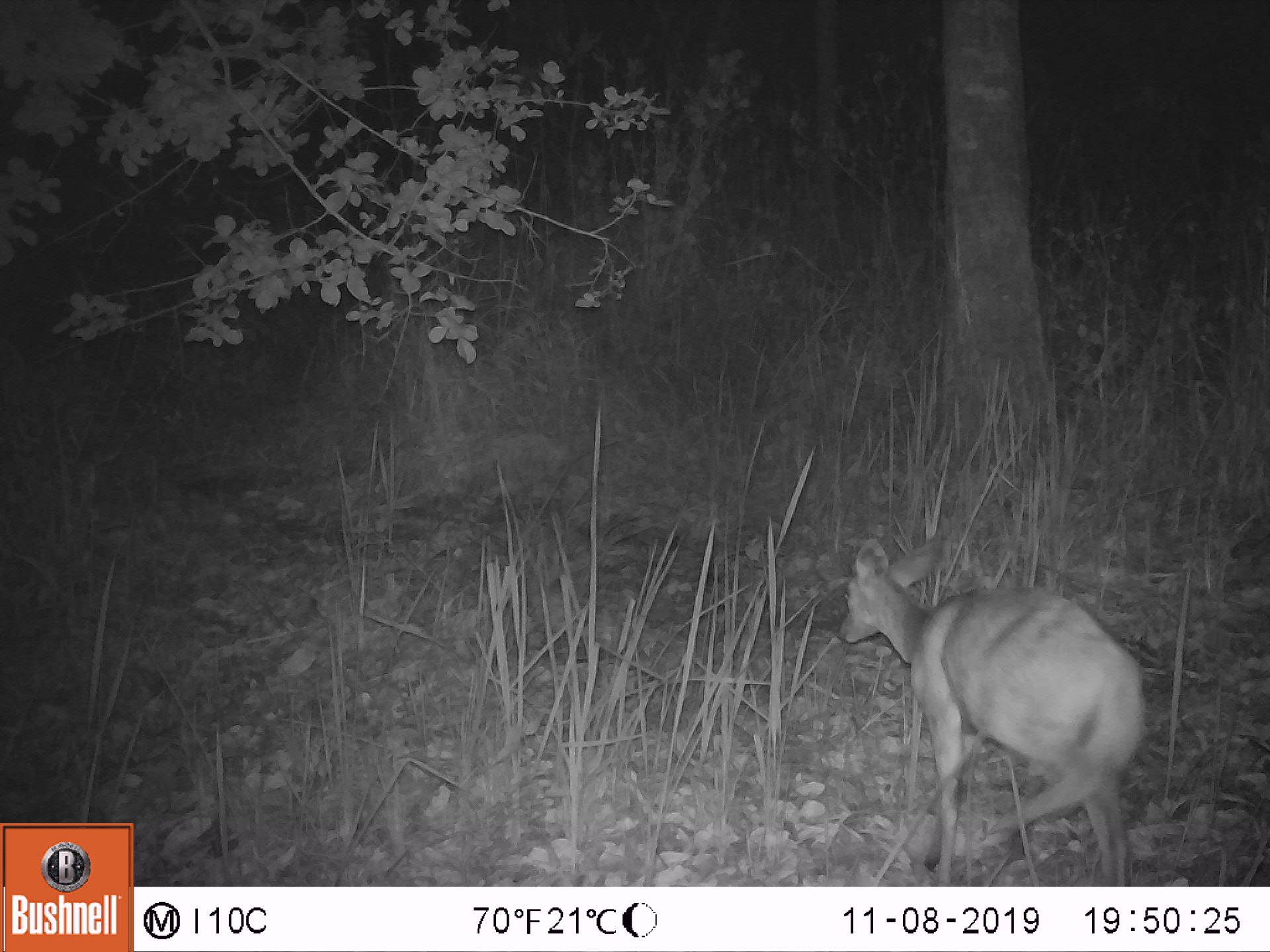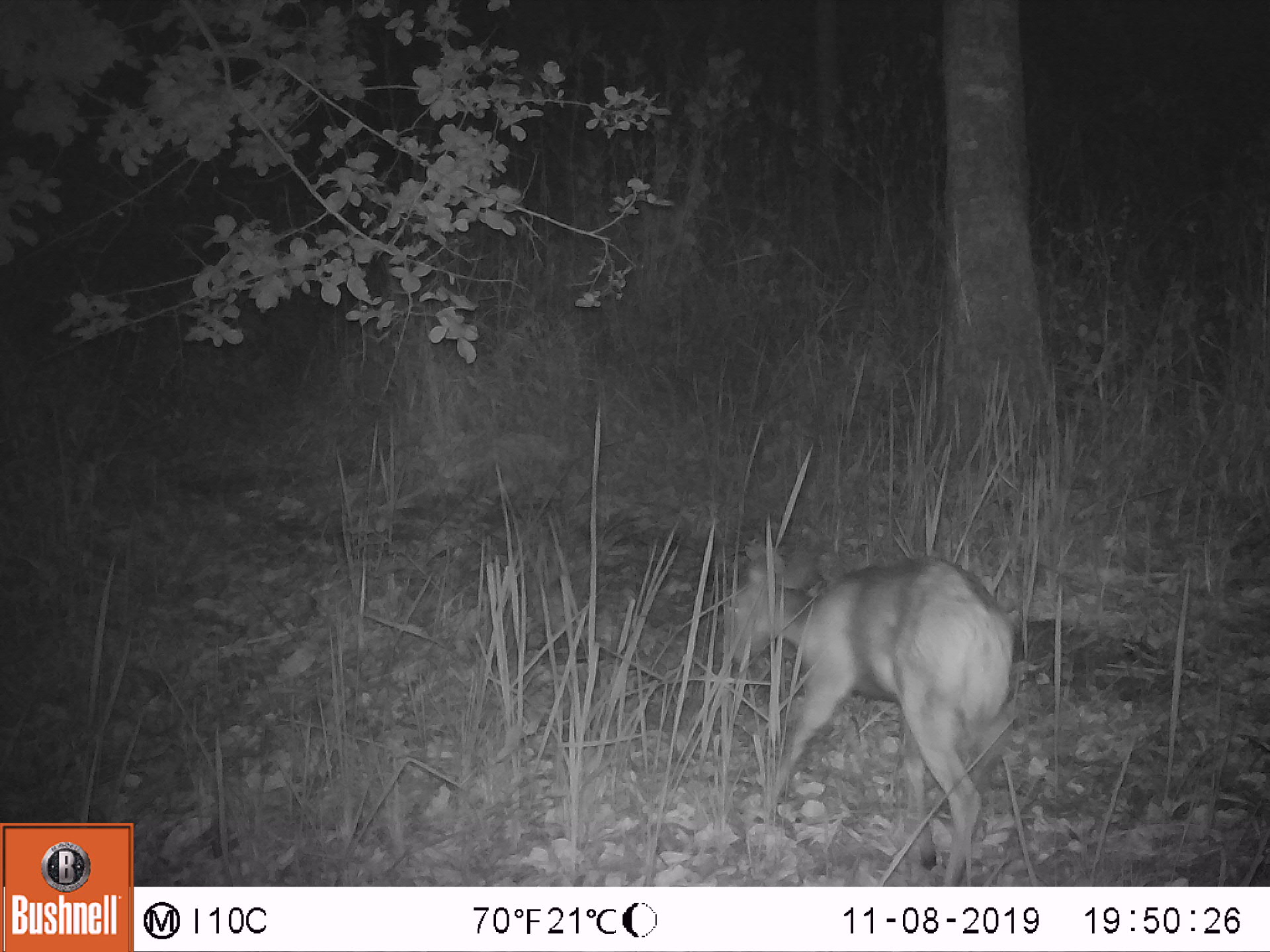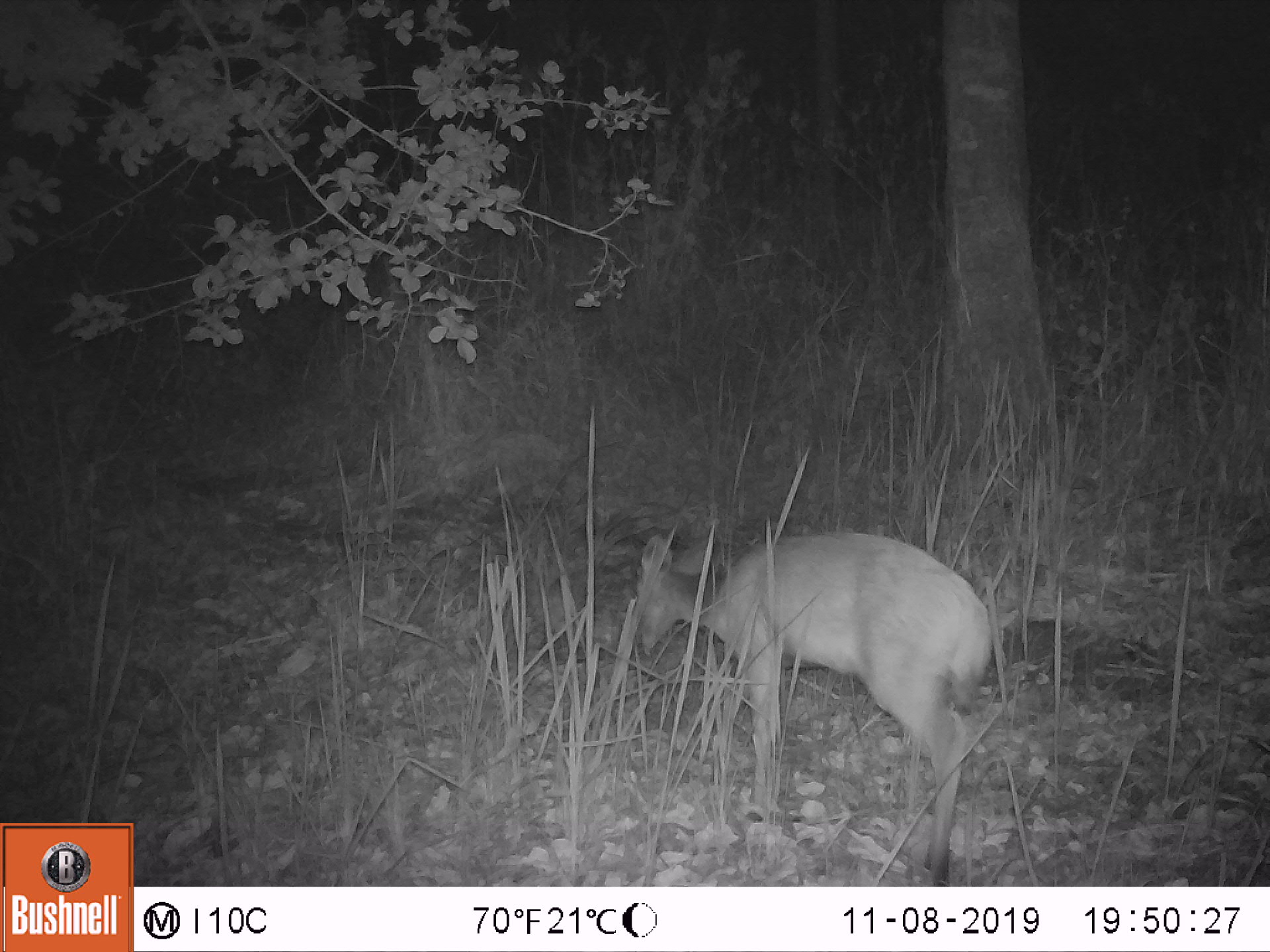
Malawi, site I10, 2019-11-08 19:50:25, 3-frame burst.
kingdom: Animalia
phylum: Chordata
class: Mammalia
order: Artiodactyla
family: Bovidae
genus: Tragelaphus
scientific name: Tragelaphus sylvaticus sylvaticus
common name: cape bushbuck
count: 1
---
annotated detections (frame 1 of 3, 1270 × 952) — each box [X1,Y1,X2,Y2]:
cape bushbuck: [835,526,1147,882]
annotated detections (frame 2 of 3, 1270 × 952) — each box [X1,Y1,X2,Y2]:
cape bushbuck: [713,537,1023,884]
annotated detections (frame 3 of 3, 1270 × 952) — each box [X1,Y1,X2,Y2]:
cape bushbuck: [621,524,1005,882]